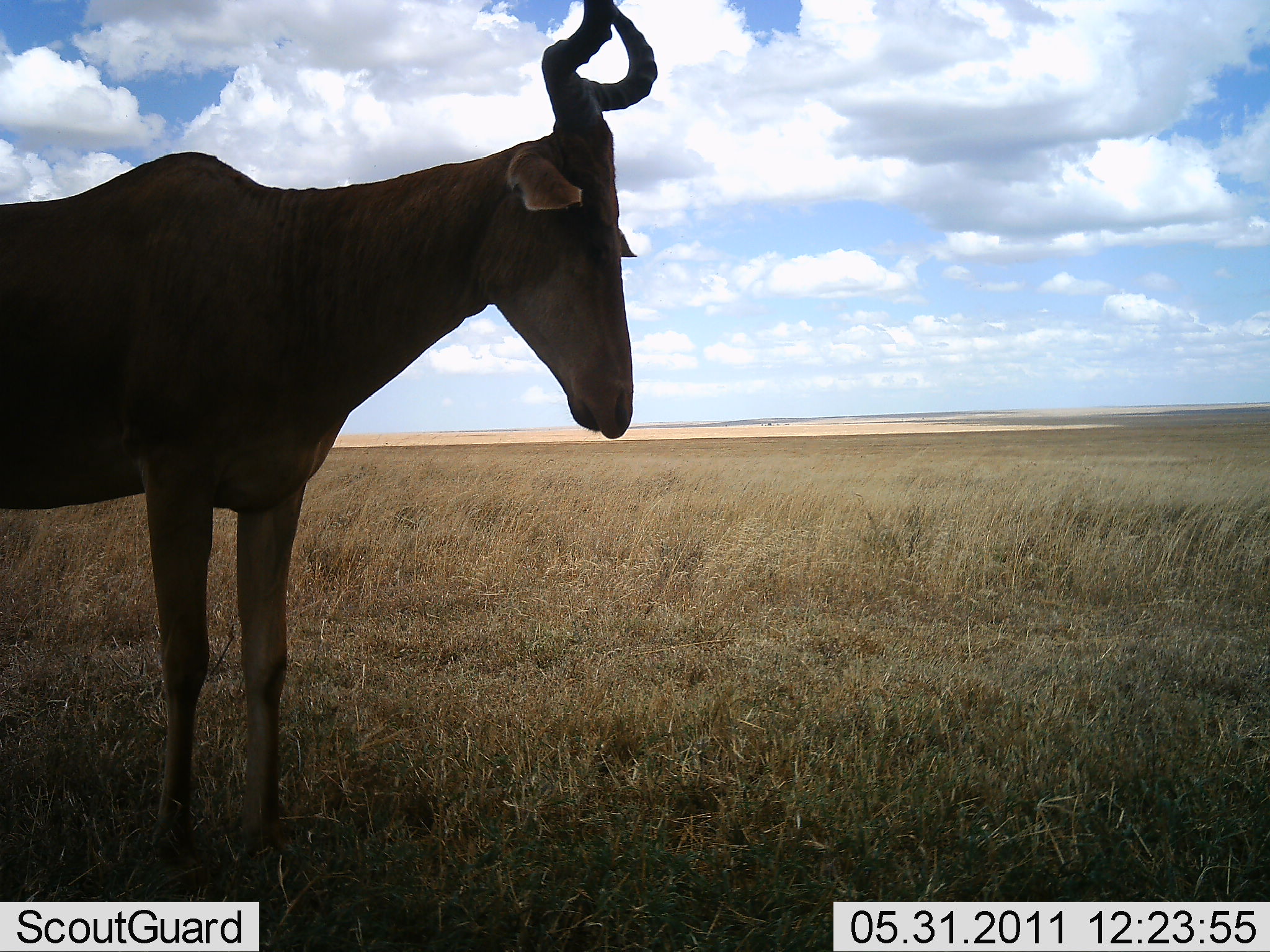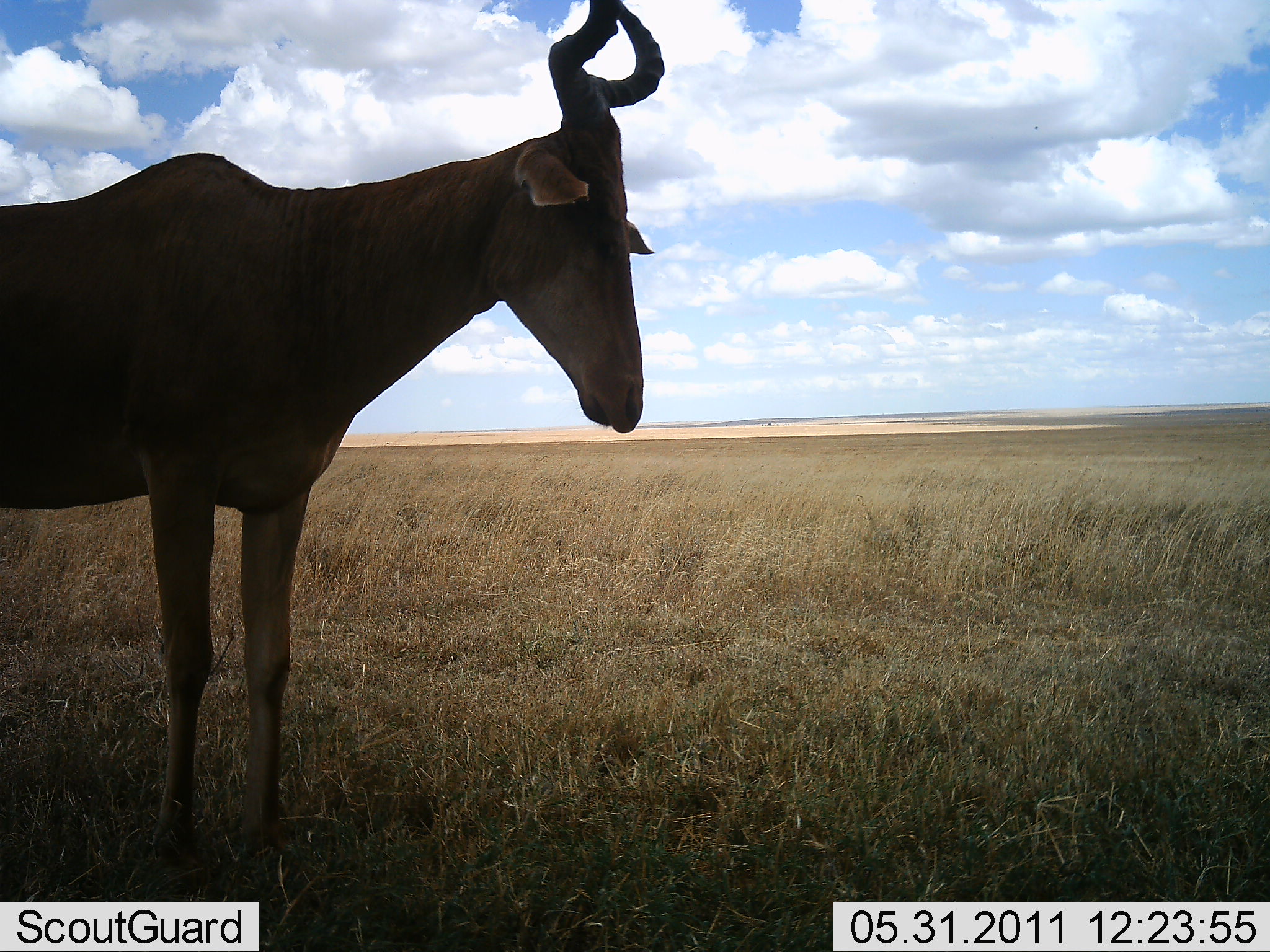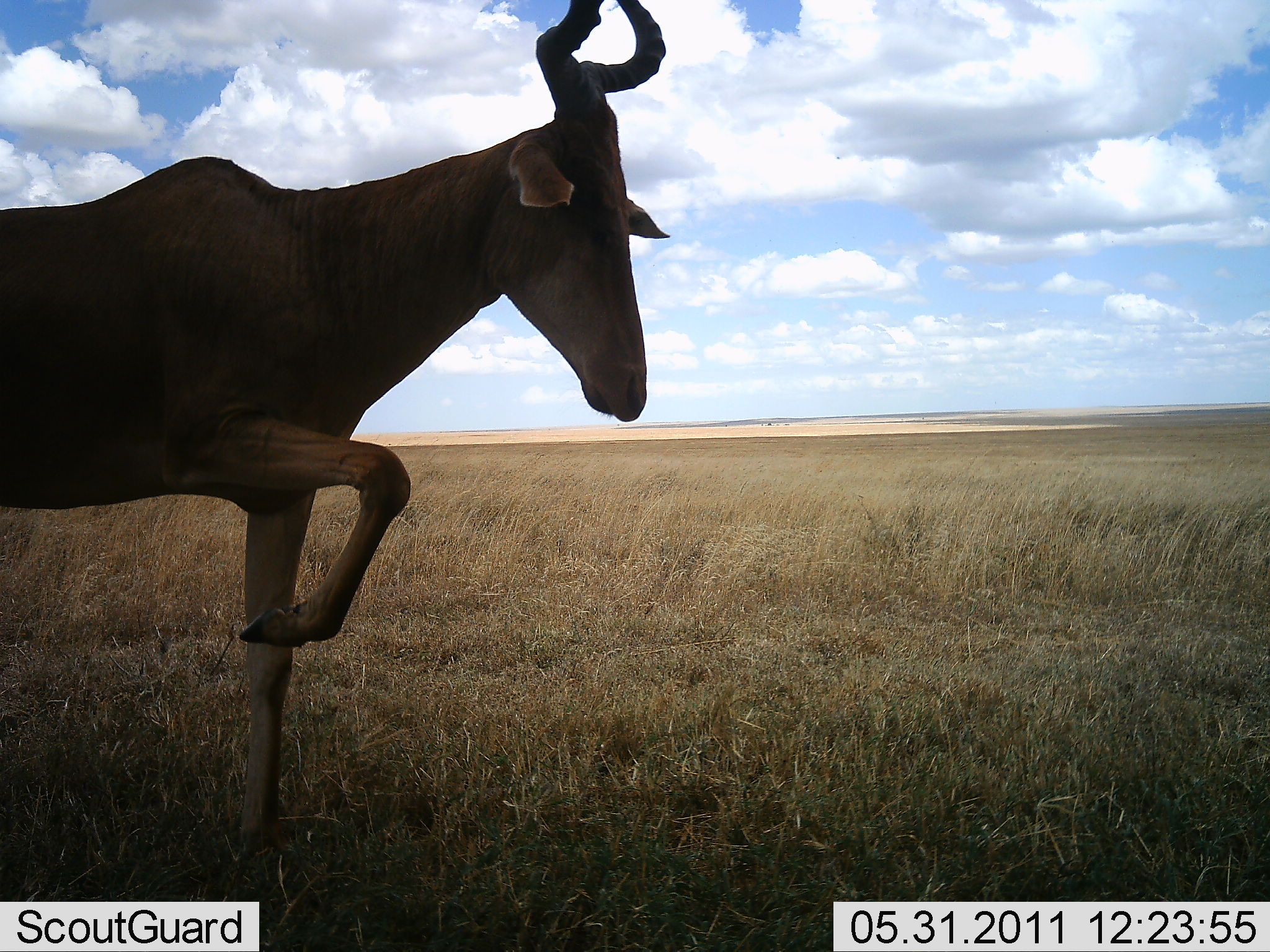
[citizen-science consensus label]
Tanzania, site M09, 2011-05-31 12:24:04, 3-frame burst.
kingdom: Animalia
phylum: Chordata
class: Mammalia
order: Artiodactyla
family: Bovidae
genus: Alcelaphus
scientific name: Alcelaphus buselaphus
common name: hartebeest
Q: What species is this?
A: Hartebeest (Alcelaphus buselaphus).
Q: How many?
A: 1.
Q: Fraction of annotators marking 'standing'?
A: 92%.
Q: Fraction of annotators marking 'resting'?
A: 0%.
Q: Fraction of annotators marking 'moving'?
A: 15%.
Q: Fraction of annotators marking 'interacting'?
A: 0%.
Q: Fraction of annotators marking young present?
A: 0%.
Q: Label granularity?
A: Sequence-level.